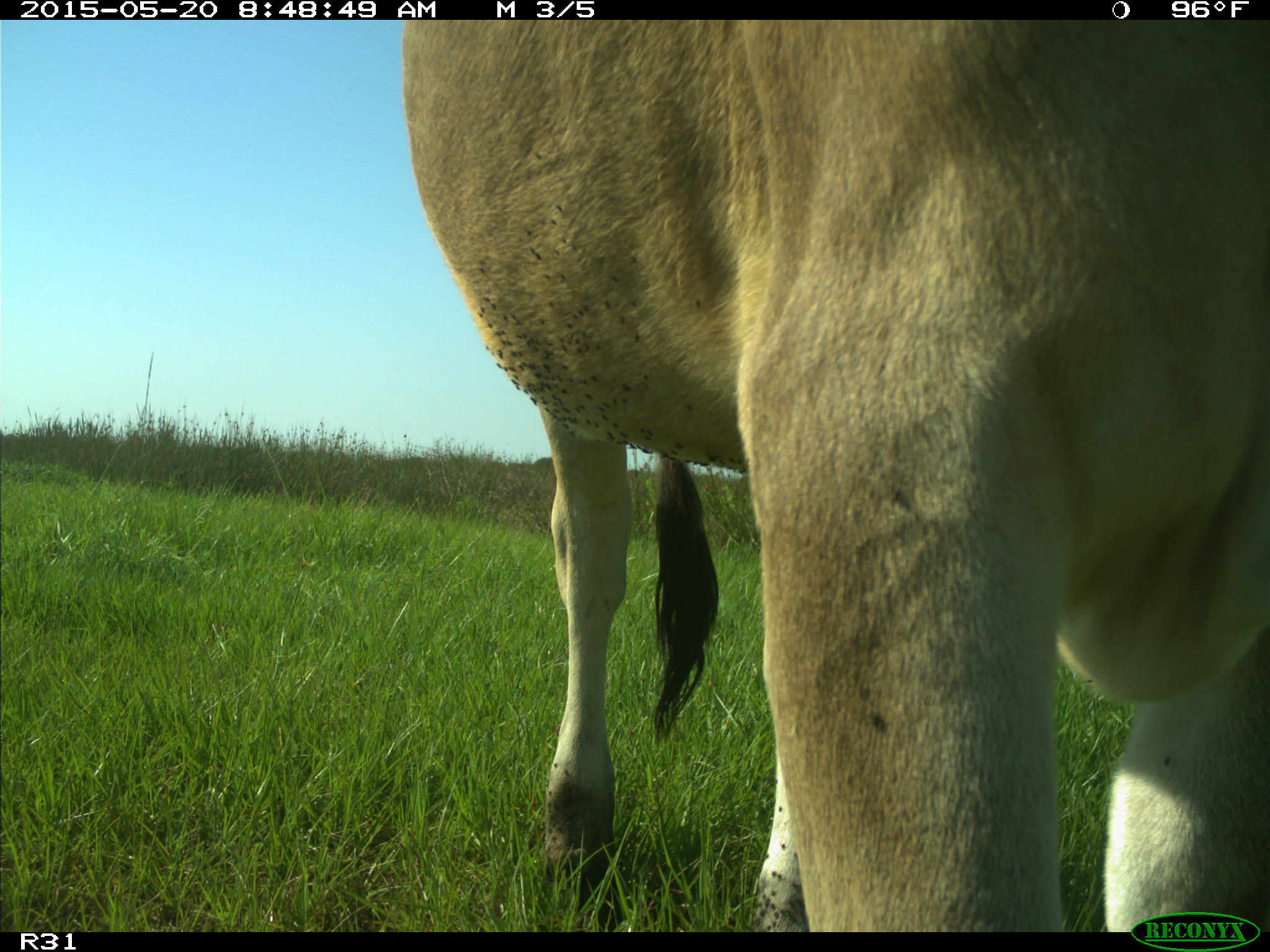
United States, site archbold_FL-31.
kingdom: Animalia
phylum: Chordata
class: Mammalia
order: Artiodactyla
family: Bovidae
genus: Bos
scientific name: Bos taurus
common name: domestic cow